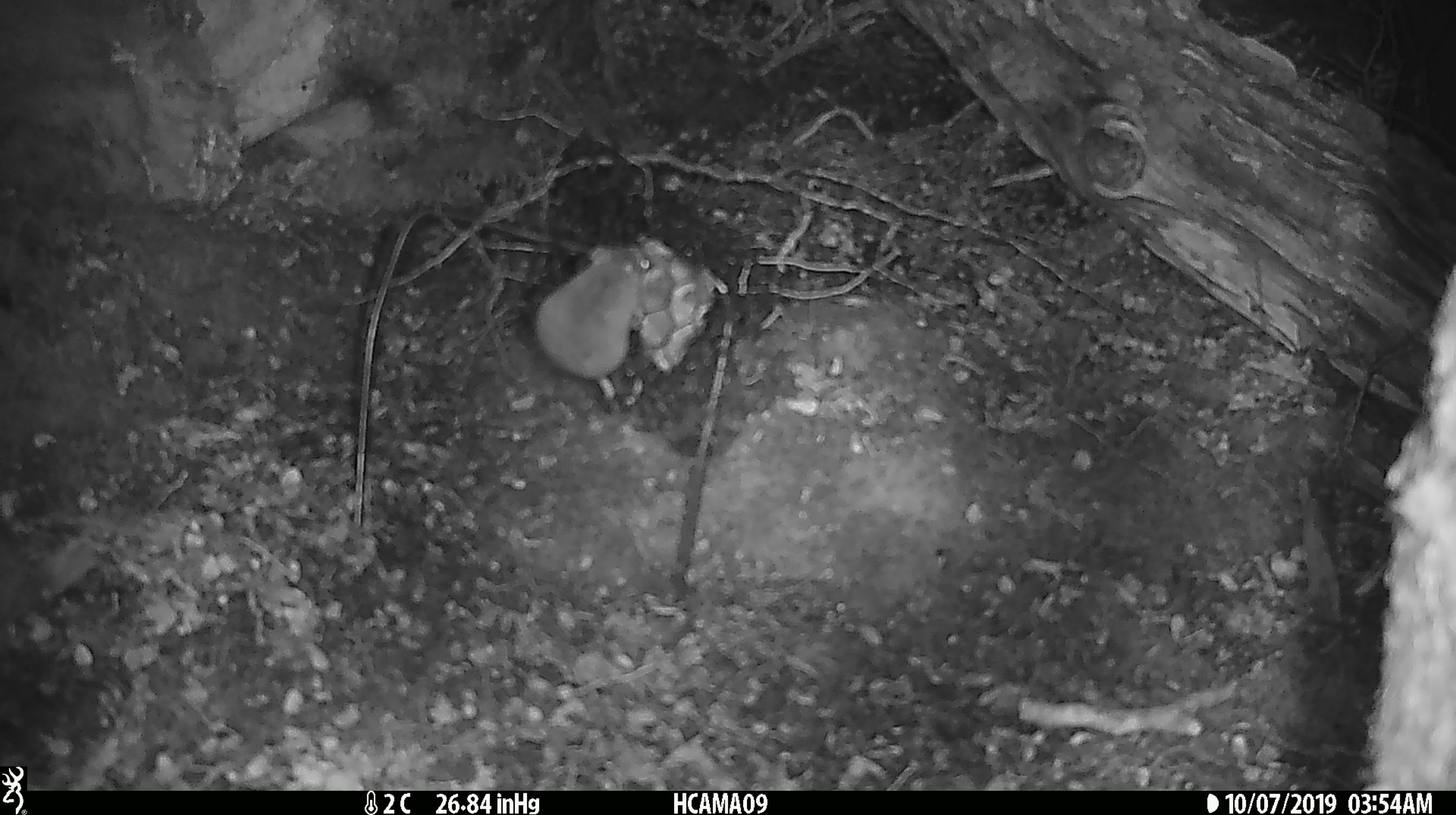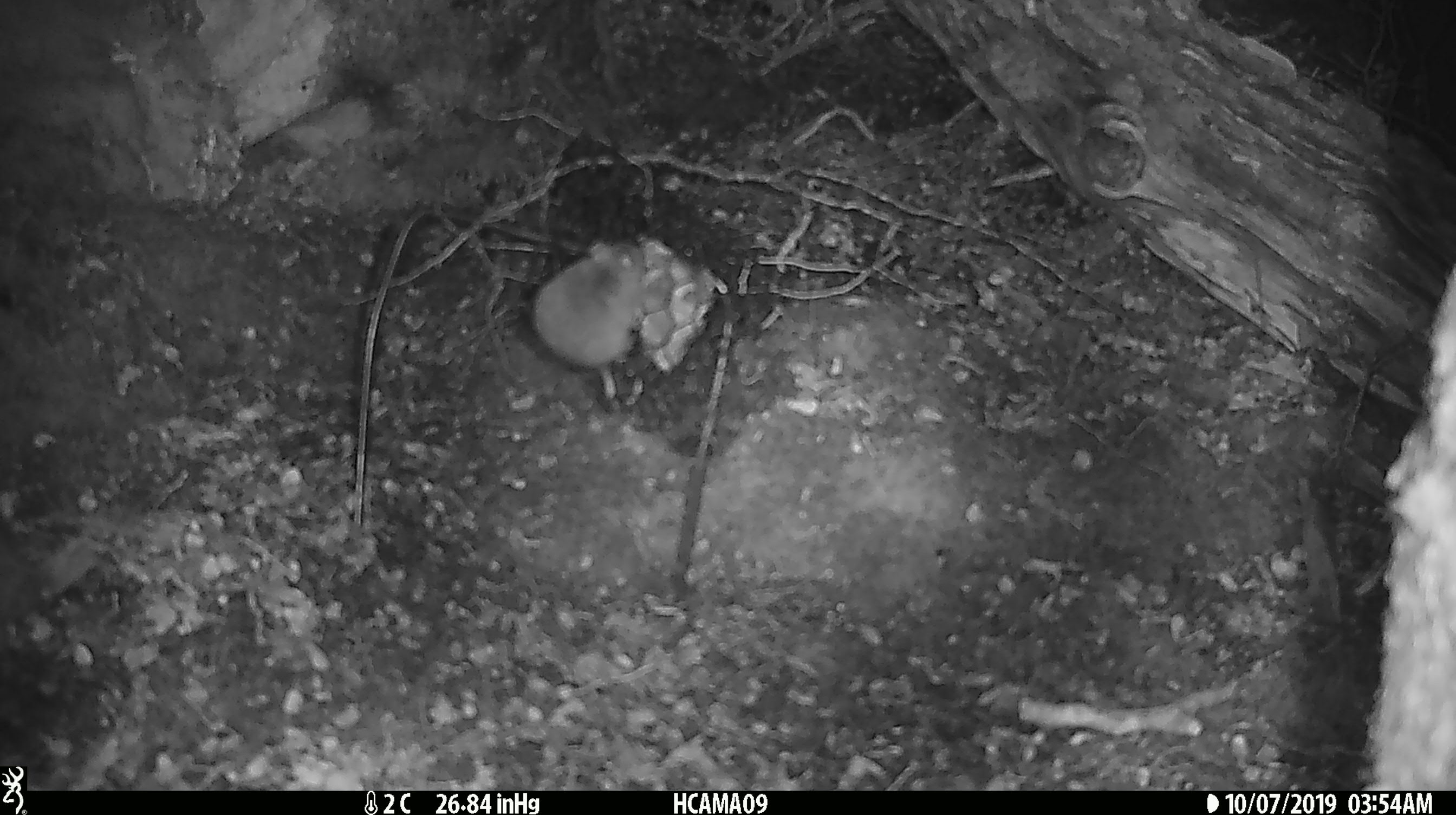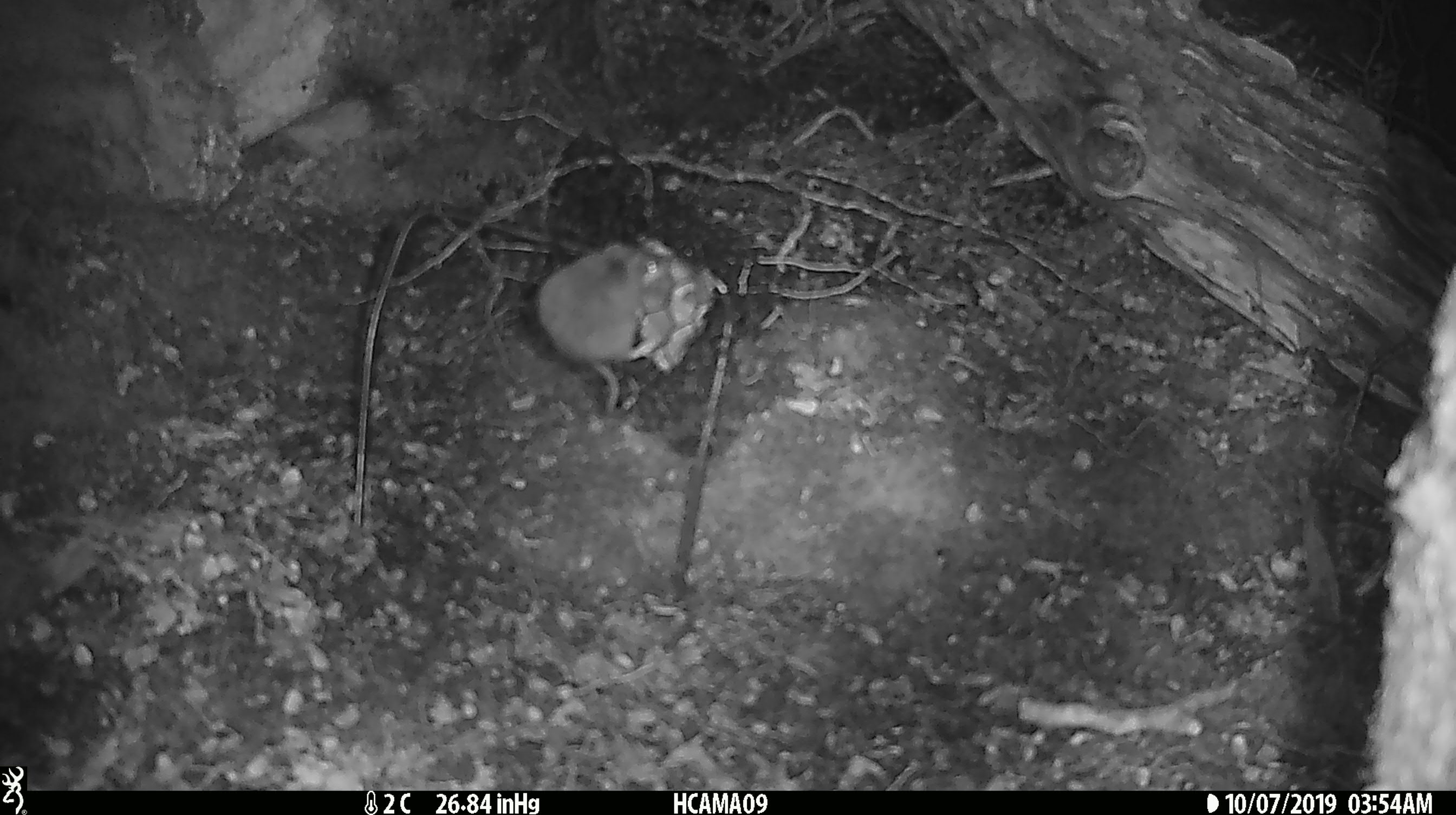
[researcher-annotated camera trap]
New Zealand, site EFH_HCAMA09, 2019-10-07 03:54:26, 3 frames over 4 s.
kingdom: Animalia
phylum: Chordata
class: Mammalia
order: Rodentia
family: Muridae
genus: Mus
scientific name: Mus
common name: mouse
Mouse (Mus).